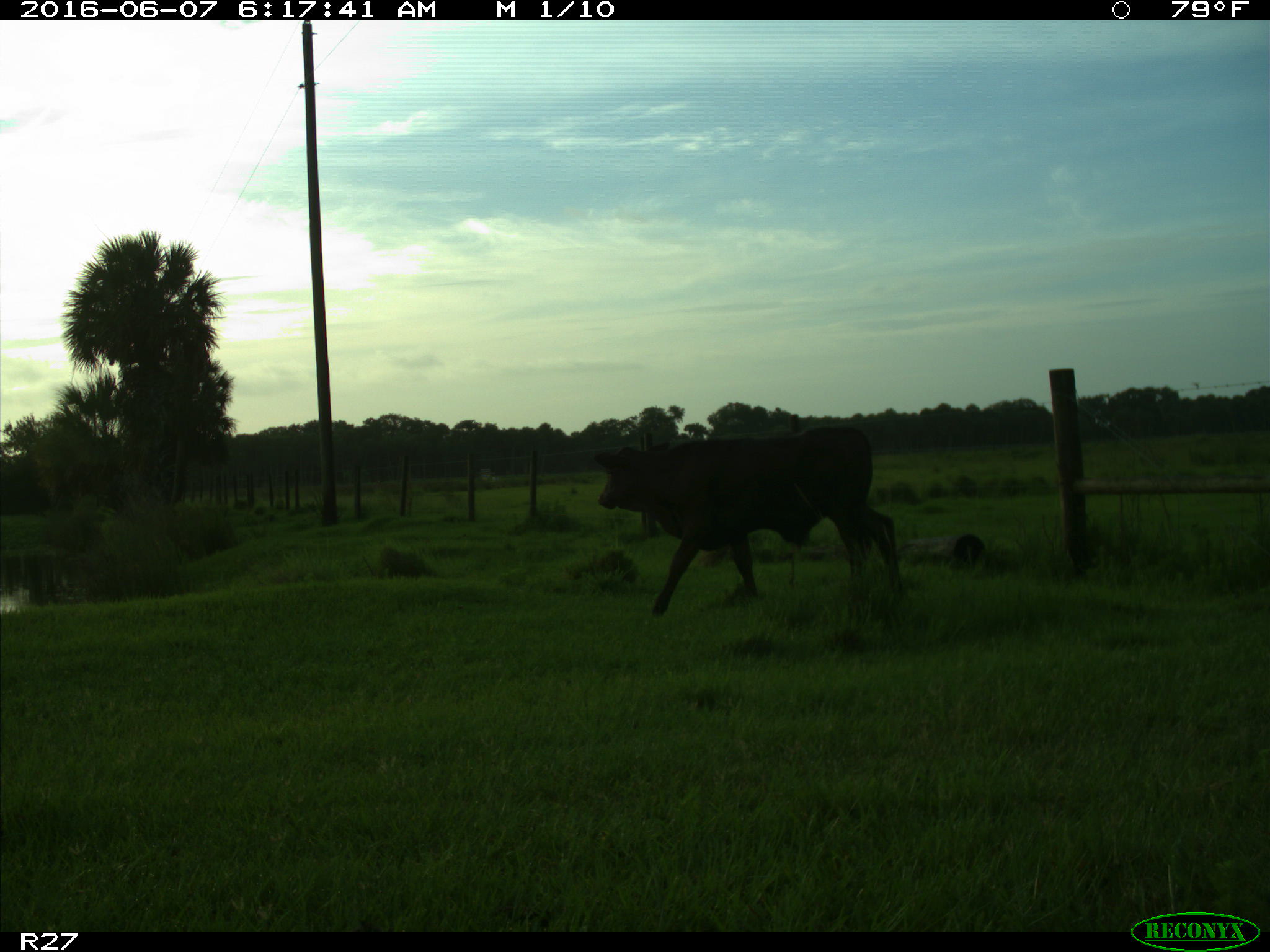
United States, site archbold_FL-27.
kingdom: Animalia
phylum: Chordata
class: Mammalia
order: Artiodactyla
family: Bovidae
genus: Bos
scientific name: Bos taurus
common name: domestic cow